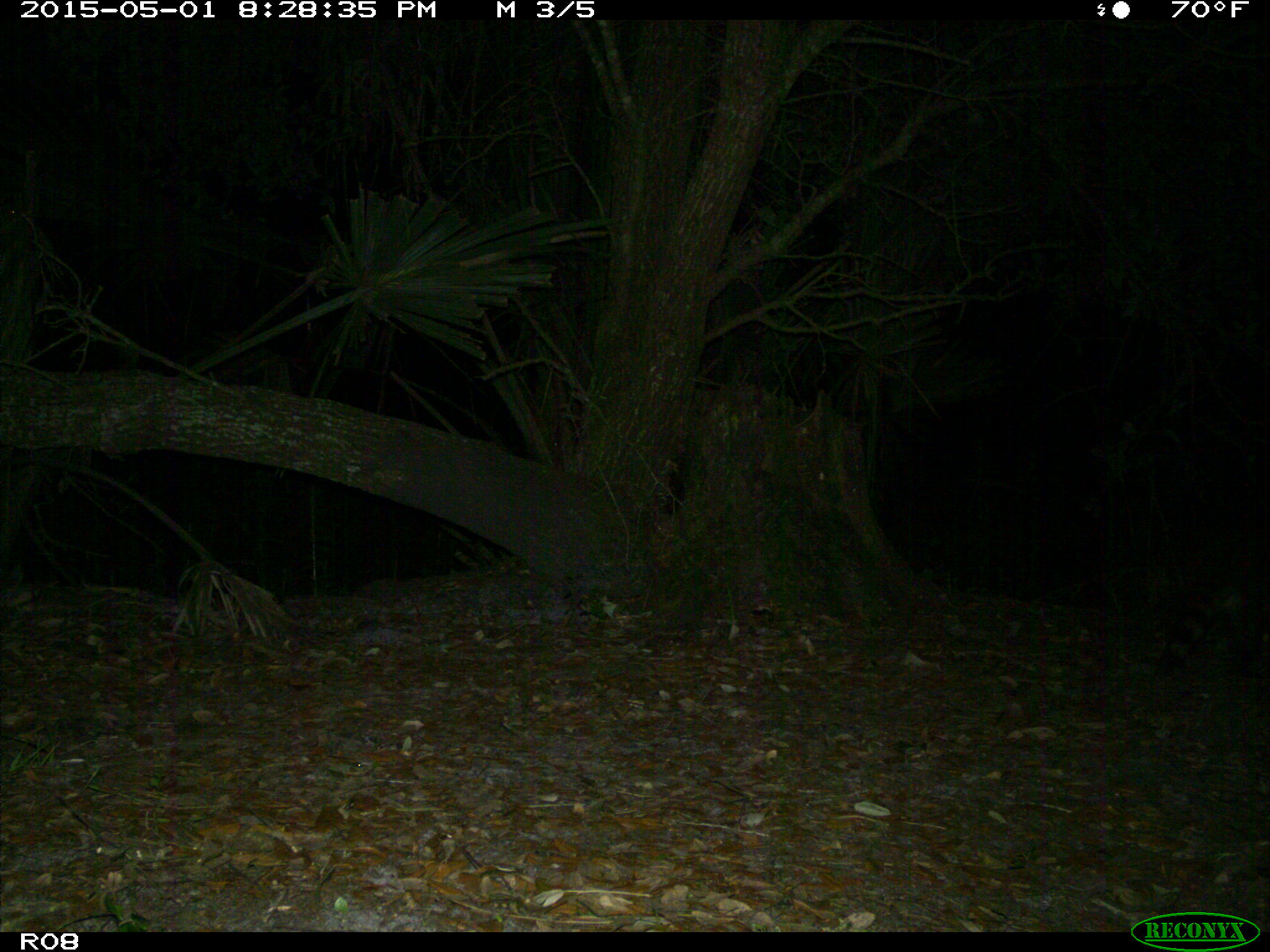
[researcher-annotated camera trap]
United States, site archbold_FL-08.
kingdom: Animalia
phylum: Chordata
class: Mammalia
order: Carnivora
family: Procyonidae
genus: Procyon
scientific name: Procyon lotor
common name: common raccoon